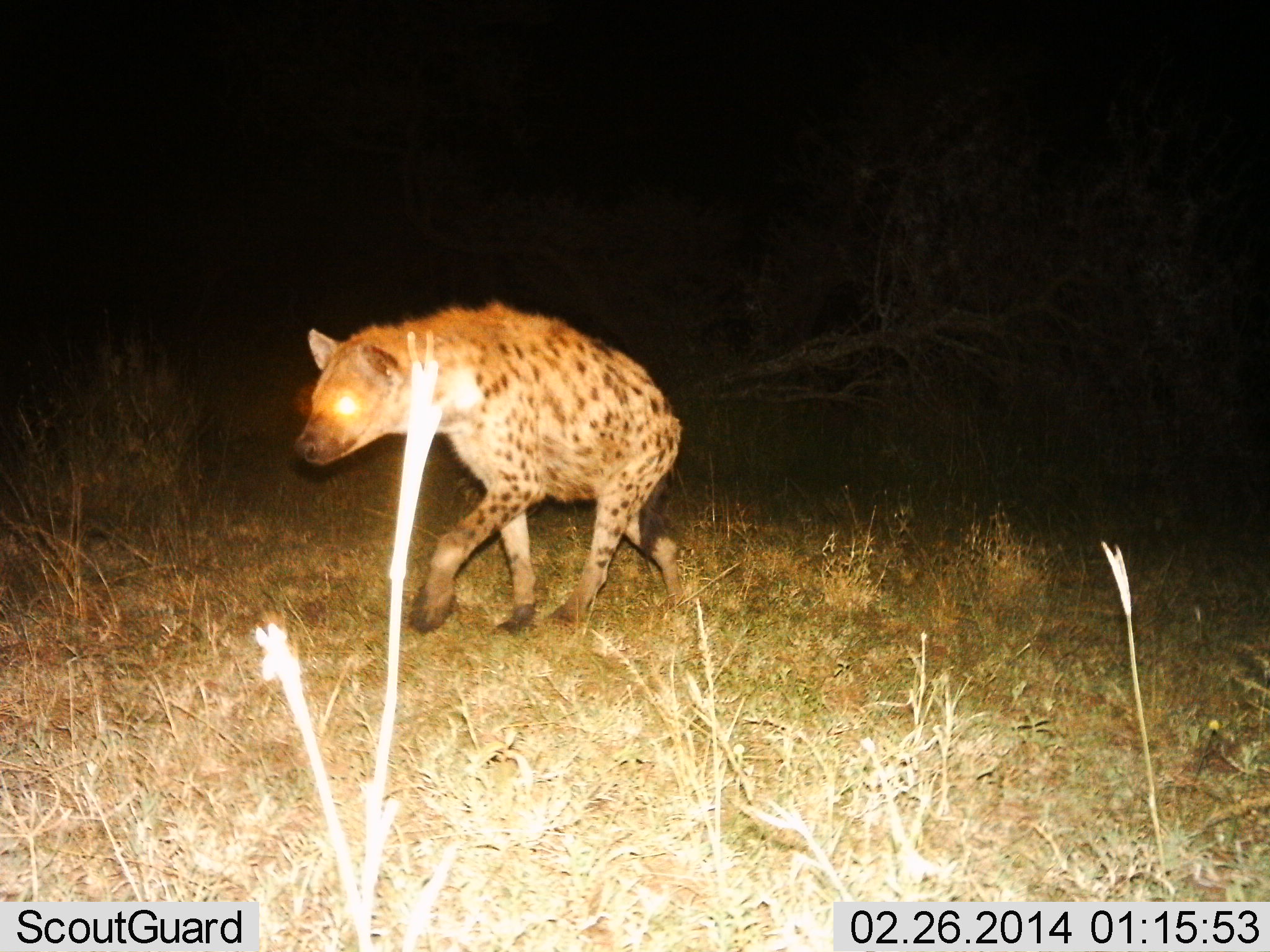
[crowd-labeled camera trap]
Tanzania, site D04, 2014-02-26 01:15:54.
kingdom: Animalia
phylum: Chordata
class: Mammalia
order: Carnivora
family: Hyaenidae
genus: Crocuta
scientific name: Crocuta crocuta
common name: spotted hyena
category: hyenaspotted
Hyenaspotted (spotted hyena) (Crocuta crocuta), count 1. Behavior (volunteer vote fractions): standing 10%, resting 0%, moving 90%, interacting 0%. Young present (vote fraction): 0%. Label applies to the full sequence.